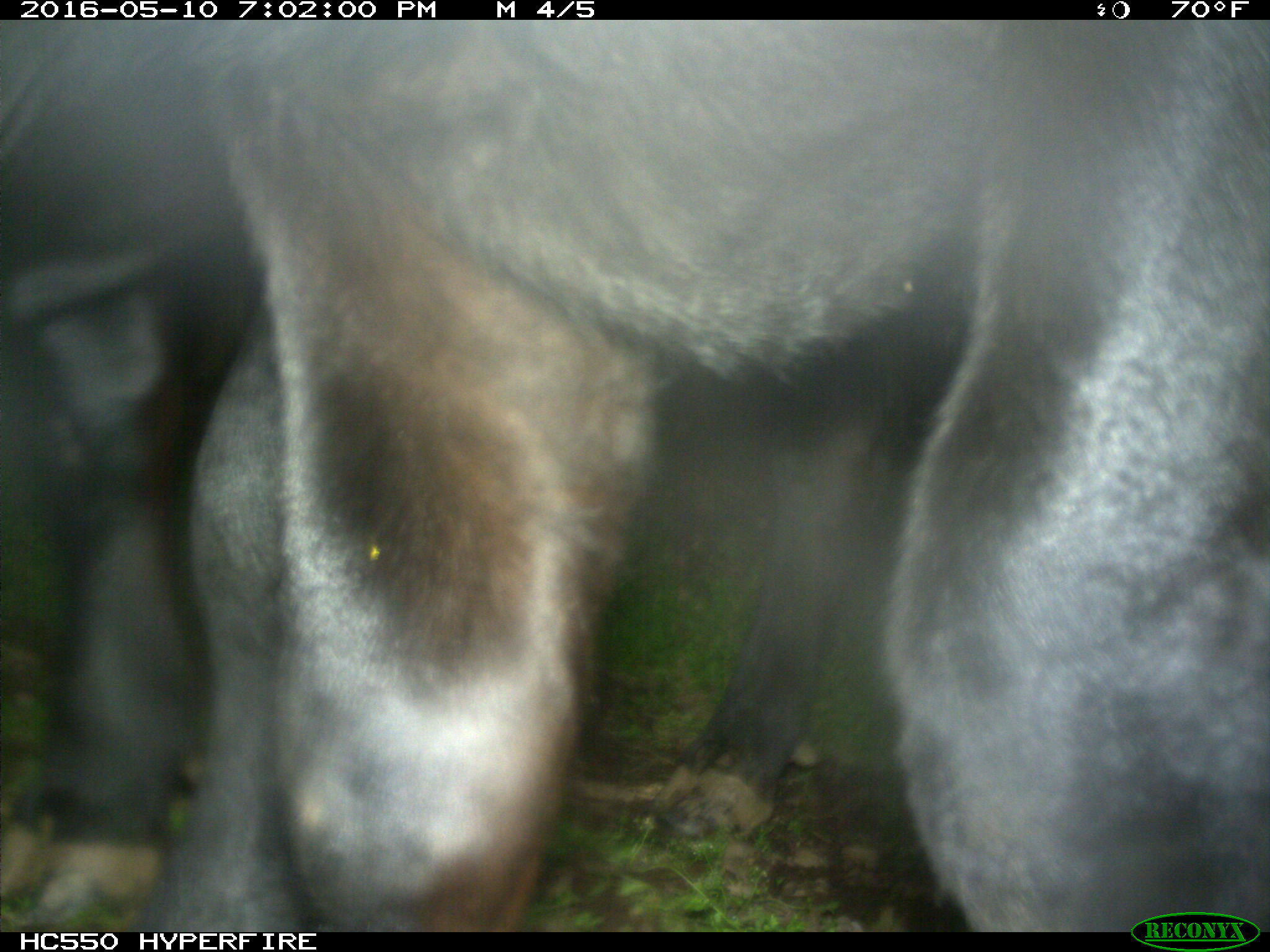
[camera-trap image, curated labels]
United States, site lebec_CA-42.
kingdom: Animalia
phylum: Chordata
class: Mammalia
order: Artiodactyla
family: Bovidae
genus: Bos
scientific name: Bos taurus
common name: domestic cow